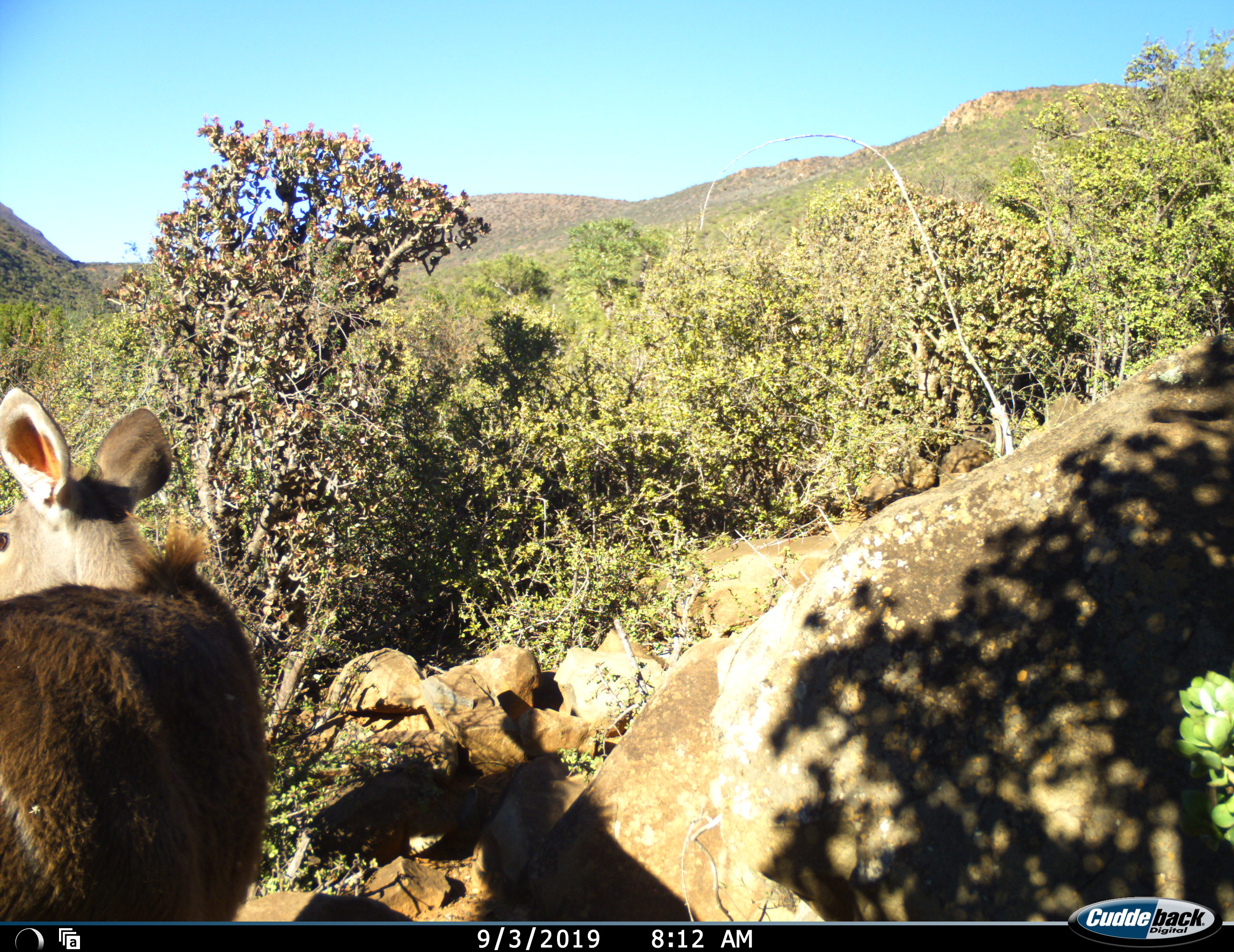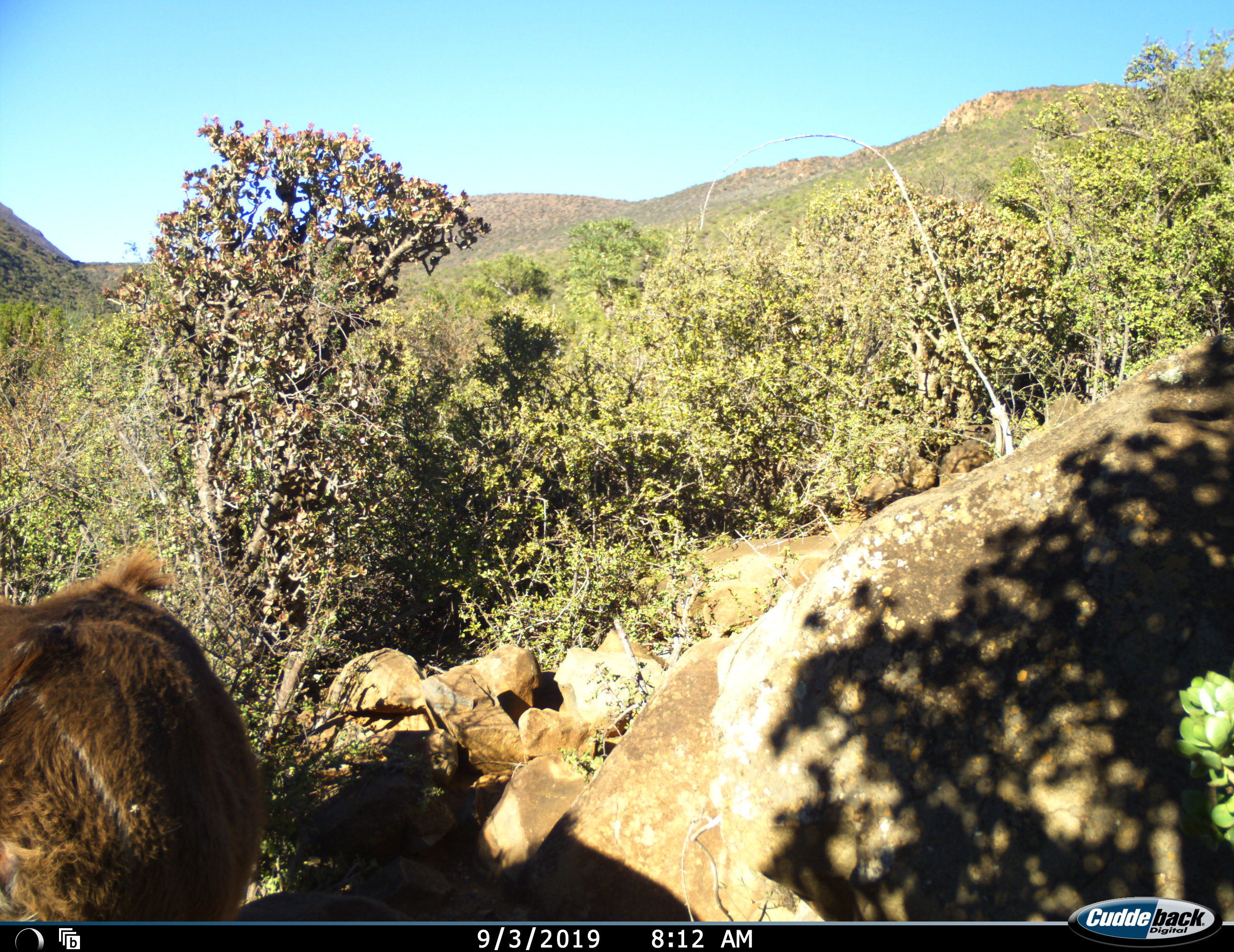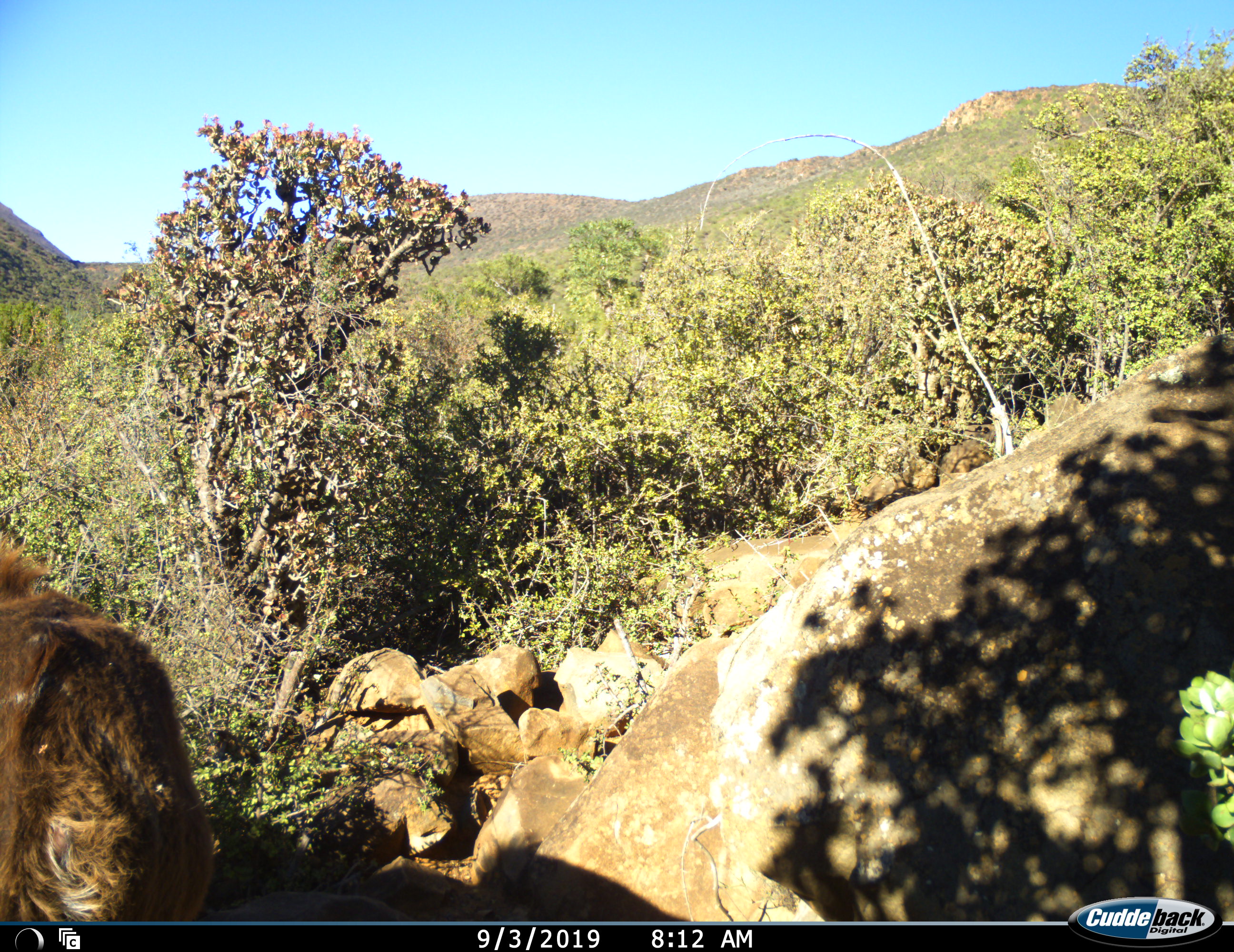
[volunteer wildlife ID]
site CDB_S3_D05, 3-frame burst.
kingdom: Animalia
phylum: Chordata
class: Mammalia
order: Artiodactyla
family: Bovidae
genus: Tragelaphus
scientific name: Tragelaphus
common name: kudu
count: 1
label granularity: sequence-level